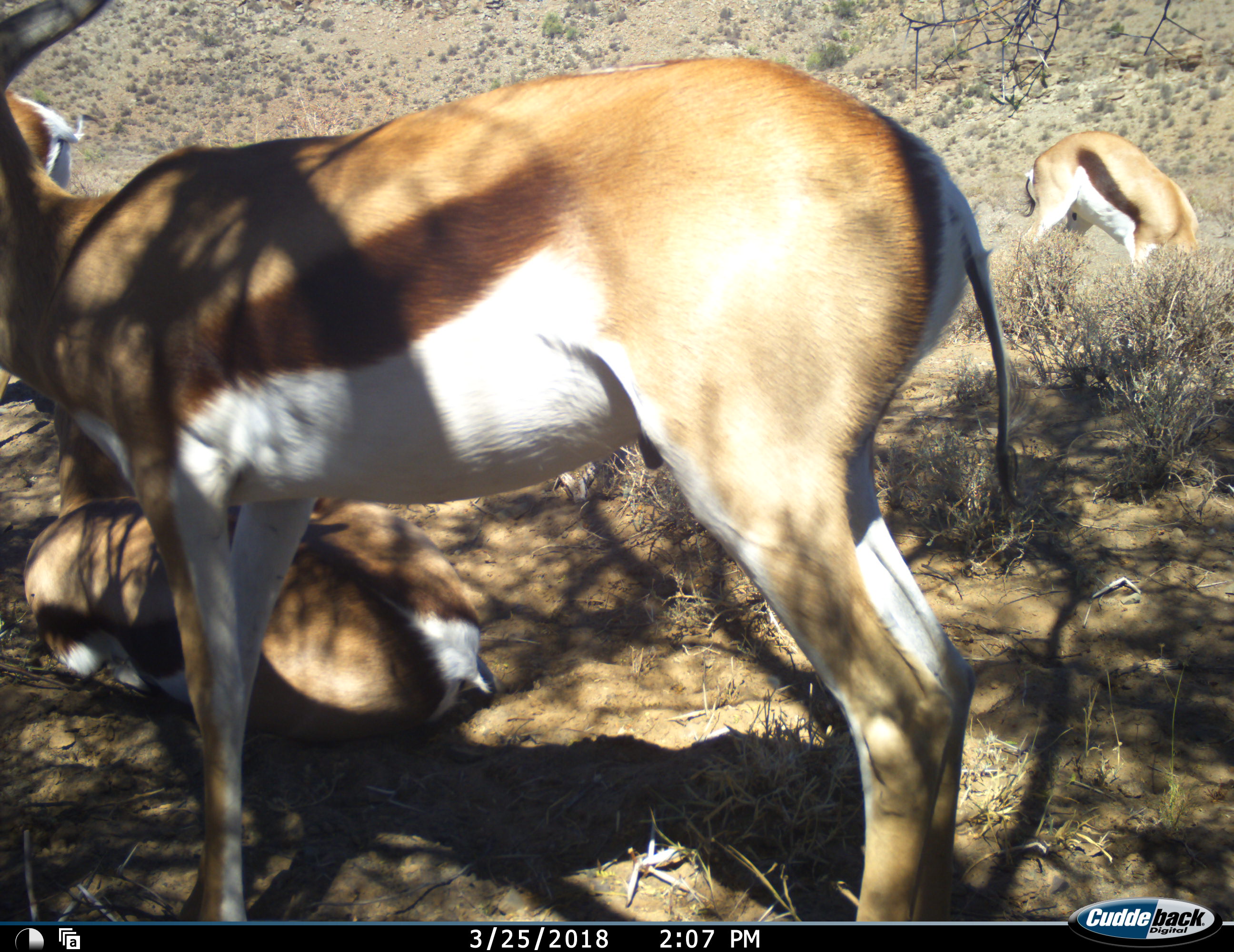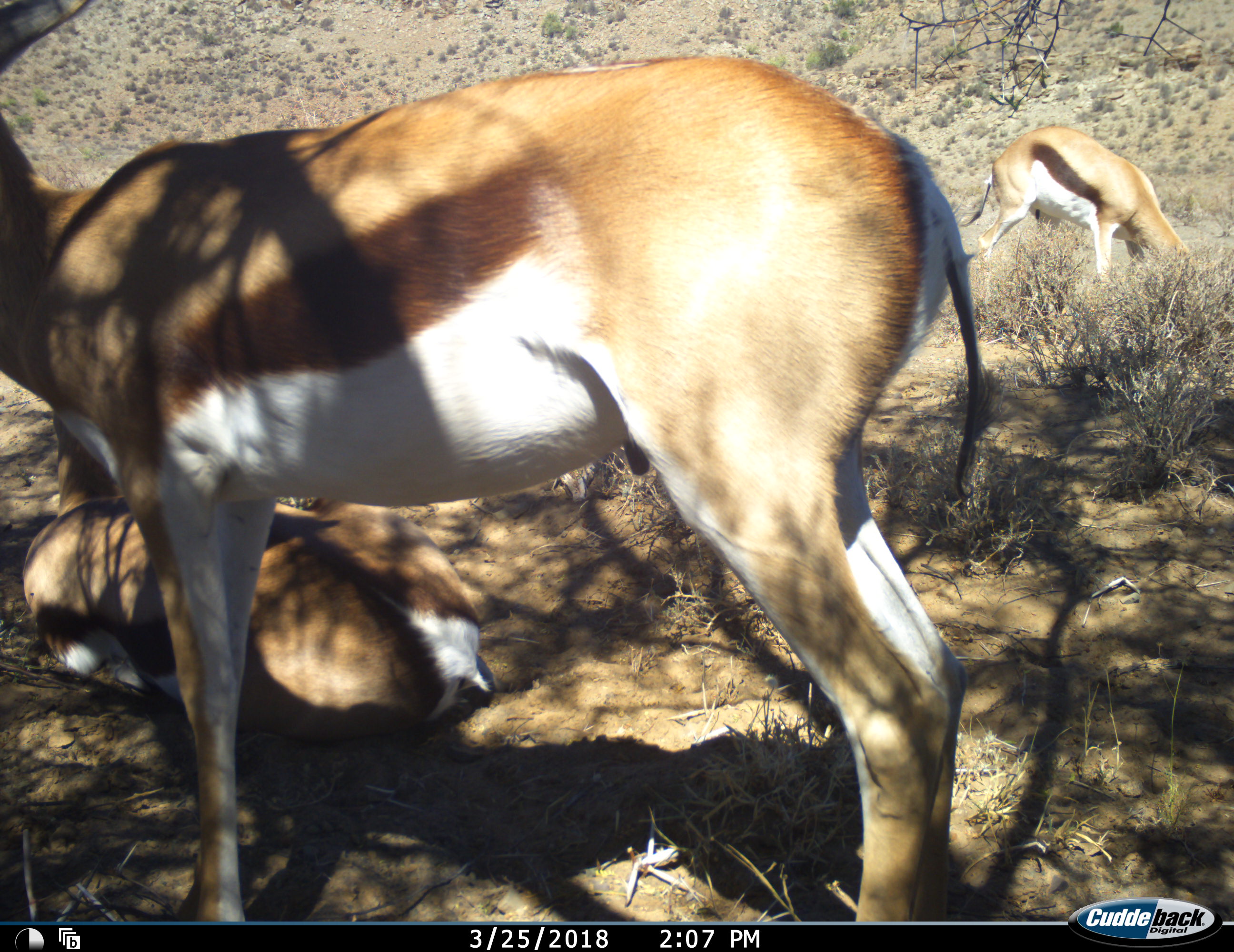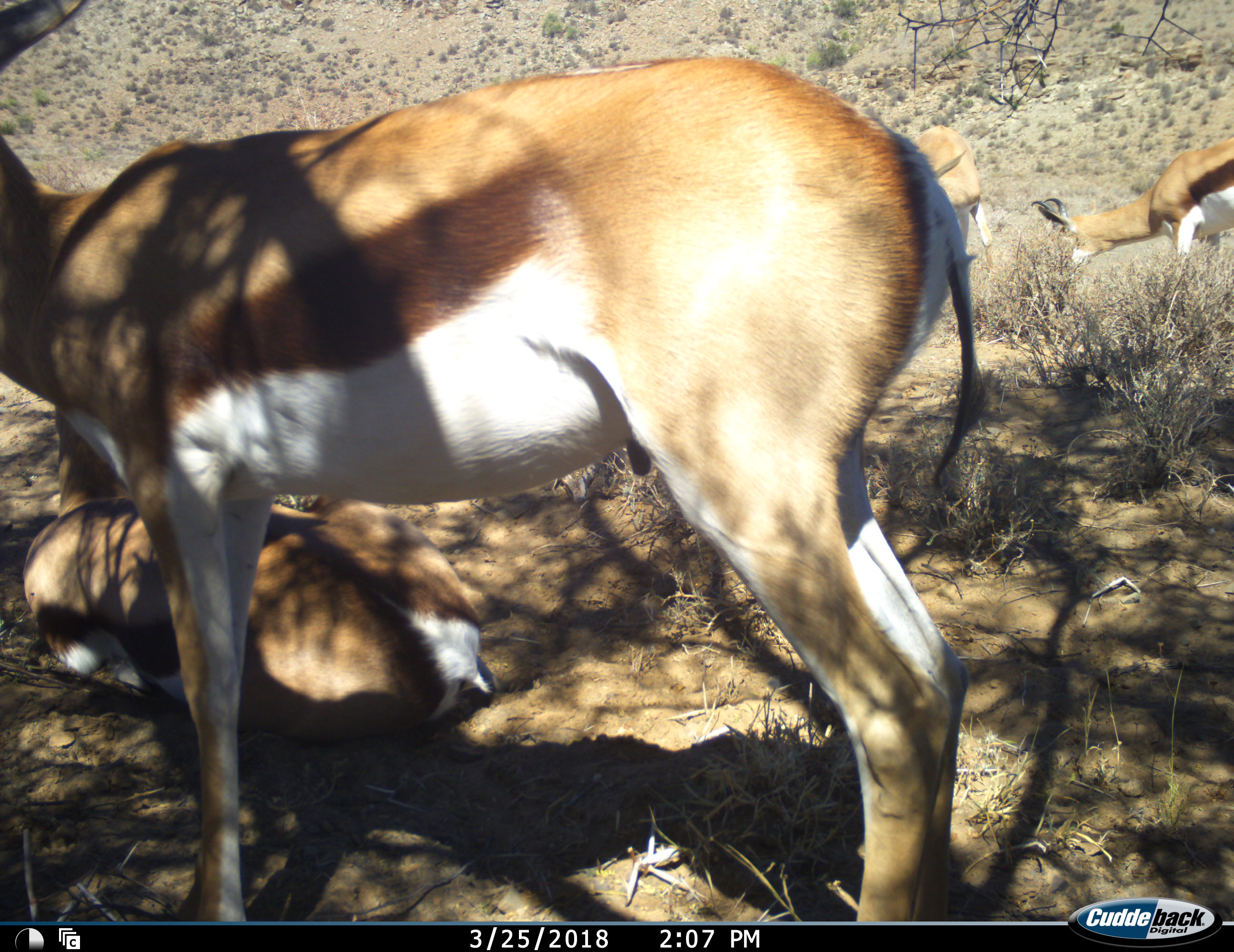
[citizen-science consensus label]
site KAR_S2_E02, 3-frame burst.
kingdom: Animalia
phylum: Chordata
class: Mammalia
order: Artiodactyla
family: Bovidae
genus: Antidorcas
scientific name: Antidorcas marsupialis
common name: springbok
Springbok (Antidorcas marsupialis), count 4. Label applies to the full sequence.